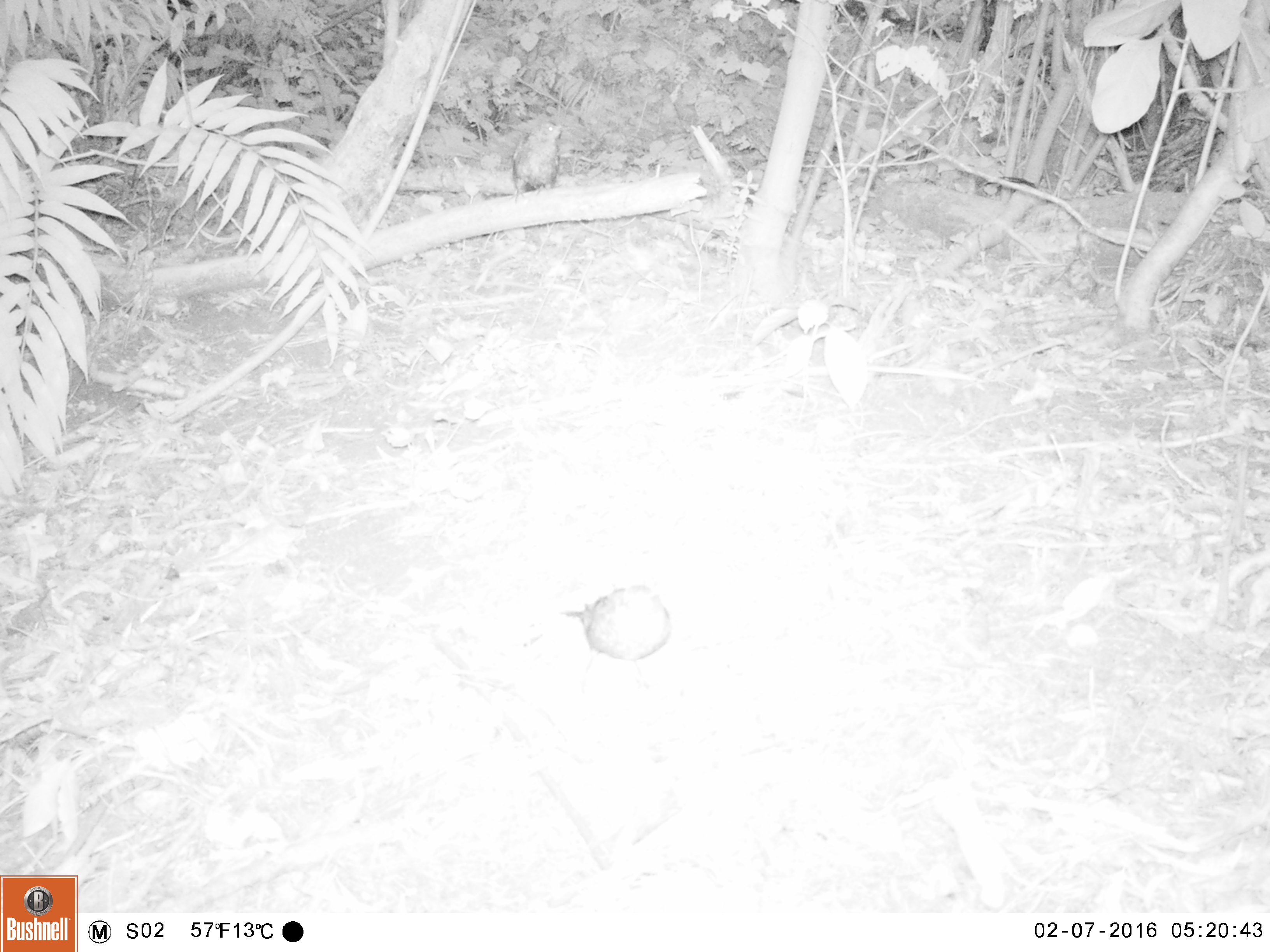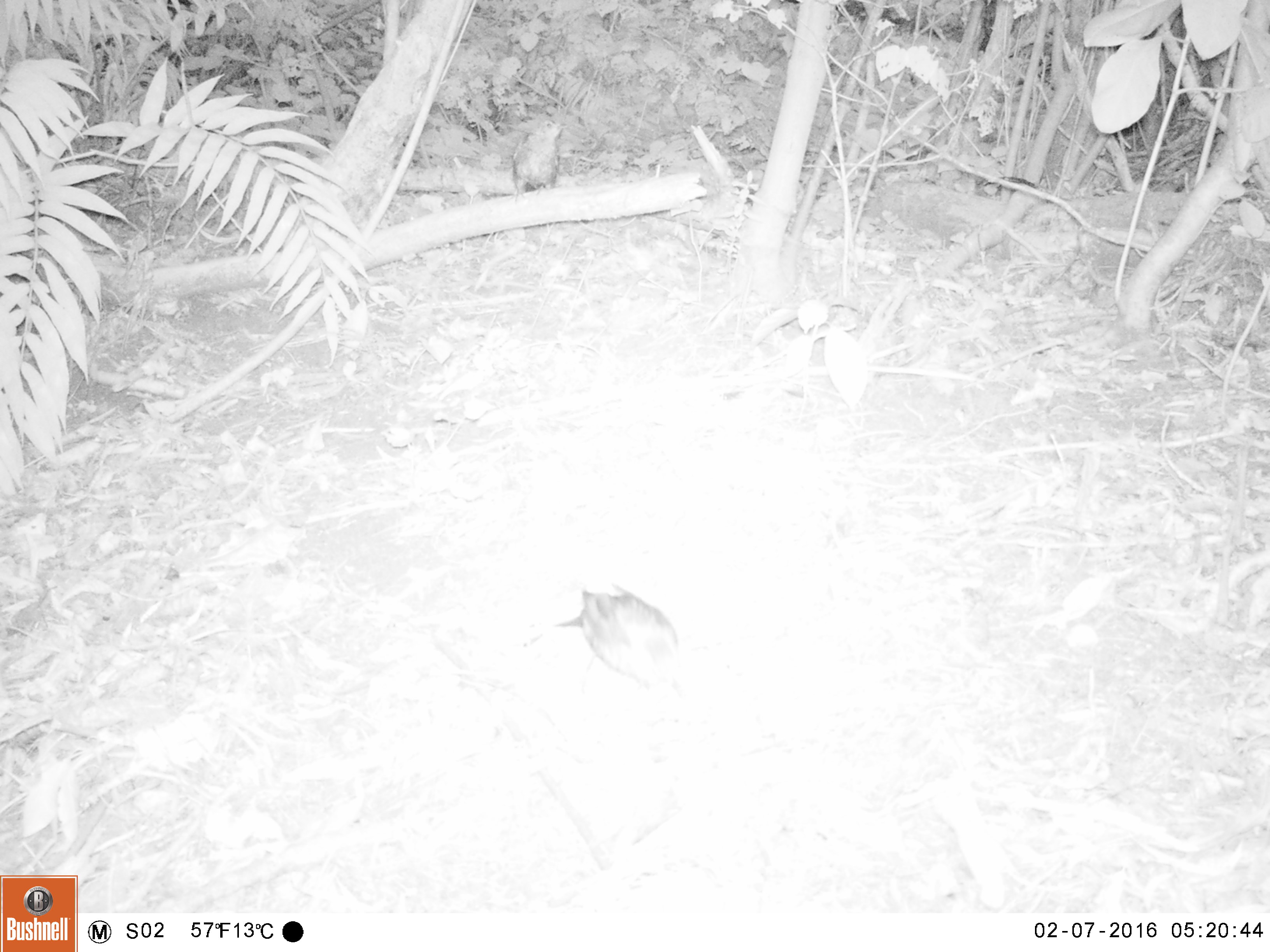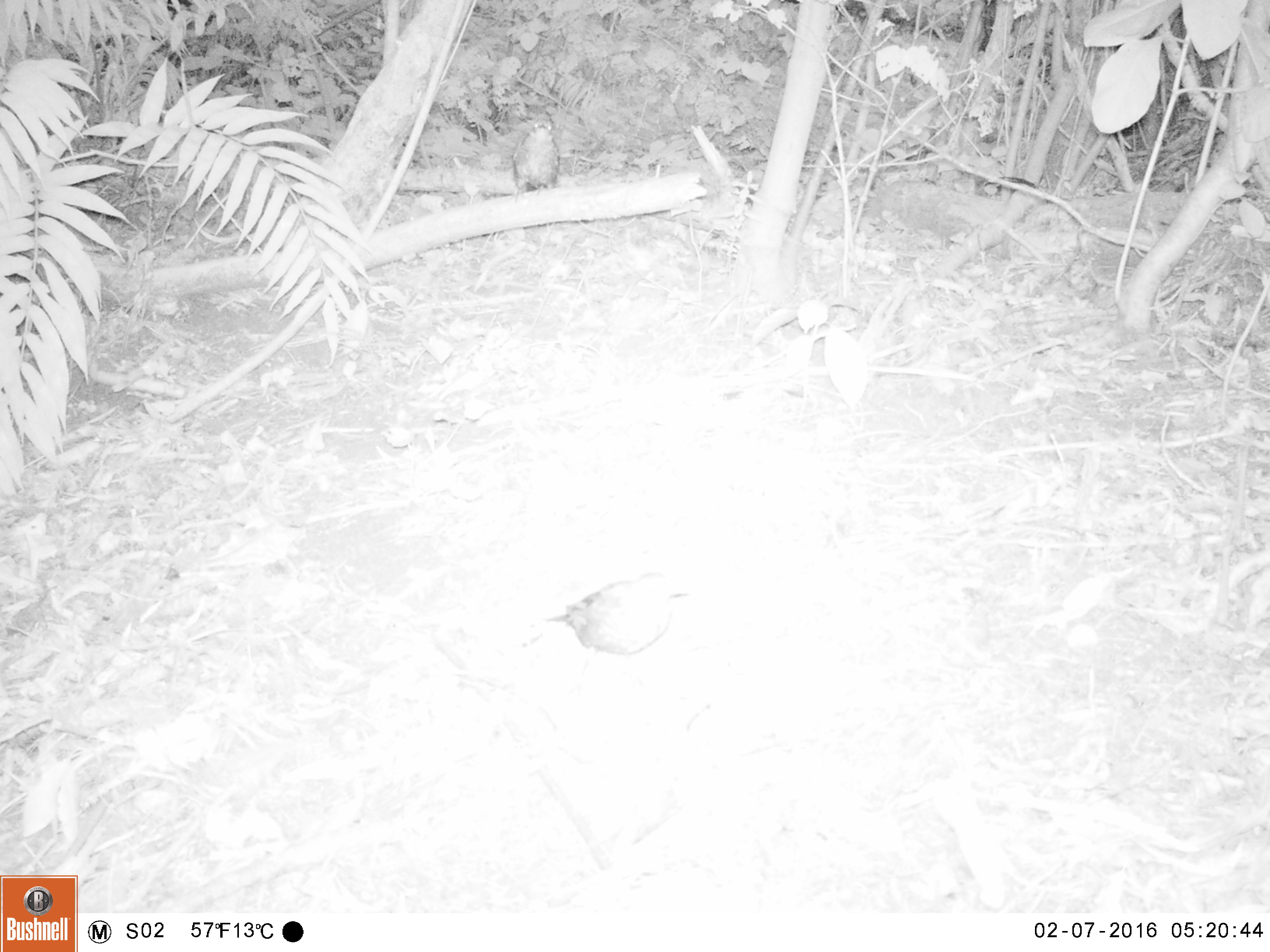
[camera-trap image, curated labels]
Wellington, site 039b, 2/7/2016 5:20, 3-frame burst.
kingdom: Animalia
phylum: Chordata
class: Aves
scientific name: Aves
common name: bird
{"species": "bird (Aves)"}